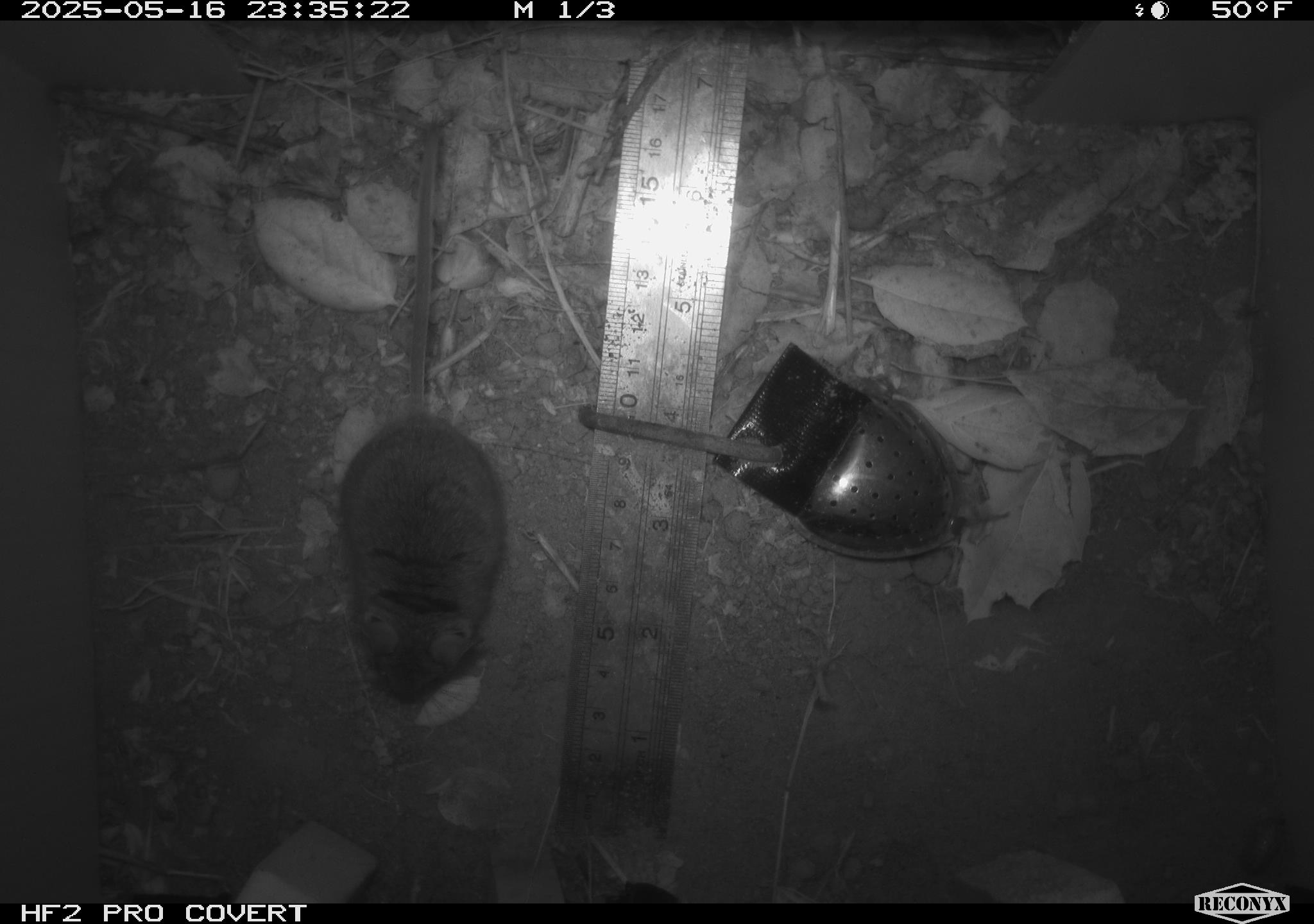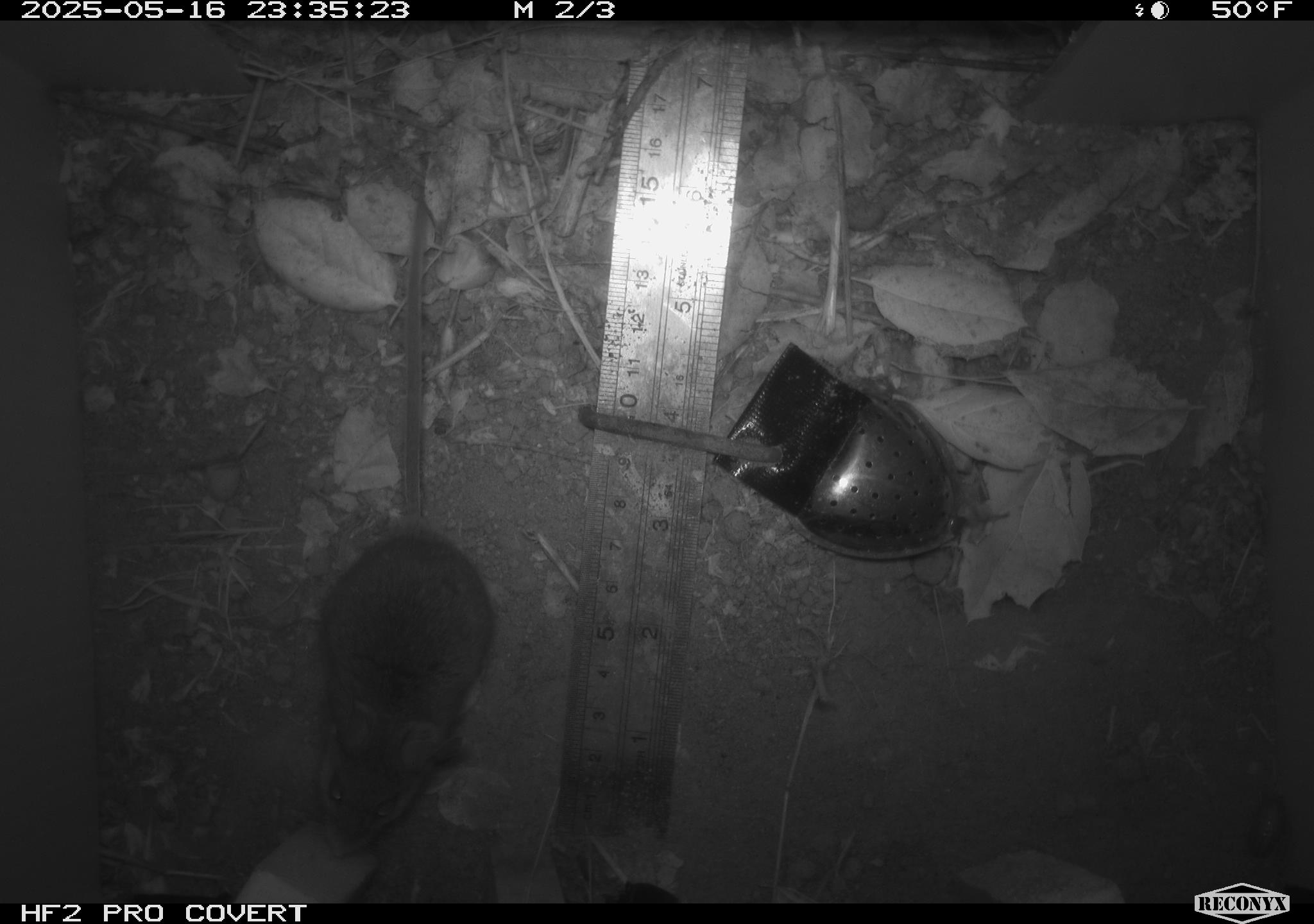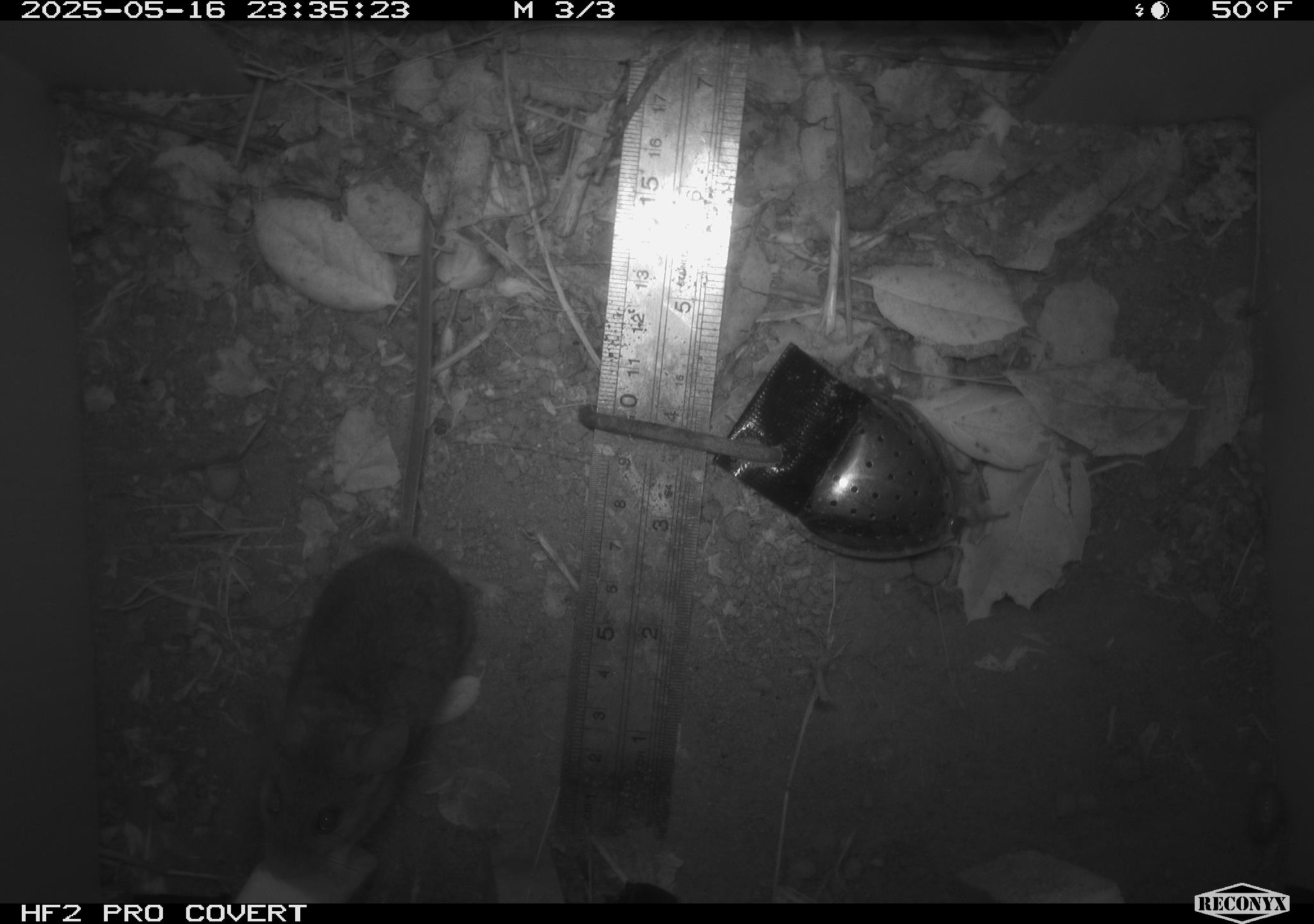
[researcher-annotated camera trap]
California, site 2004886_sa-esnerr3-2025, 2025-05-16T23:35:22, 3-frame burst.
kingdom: Animalia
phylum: Chordata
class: Mammalia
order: Rodentia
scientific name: Rodentia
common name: rodent